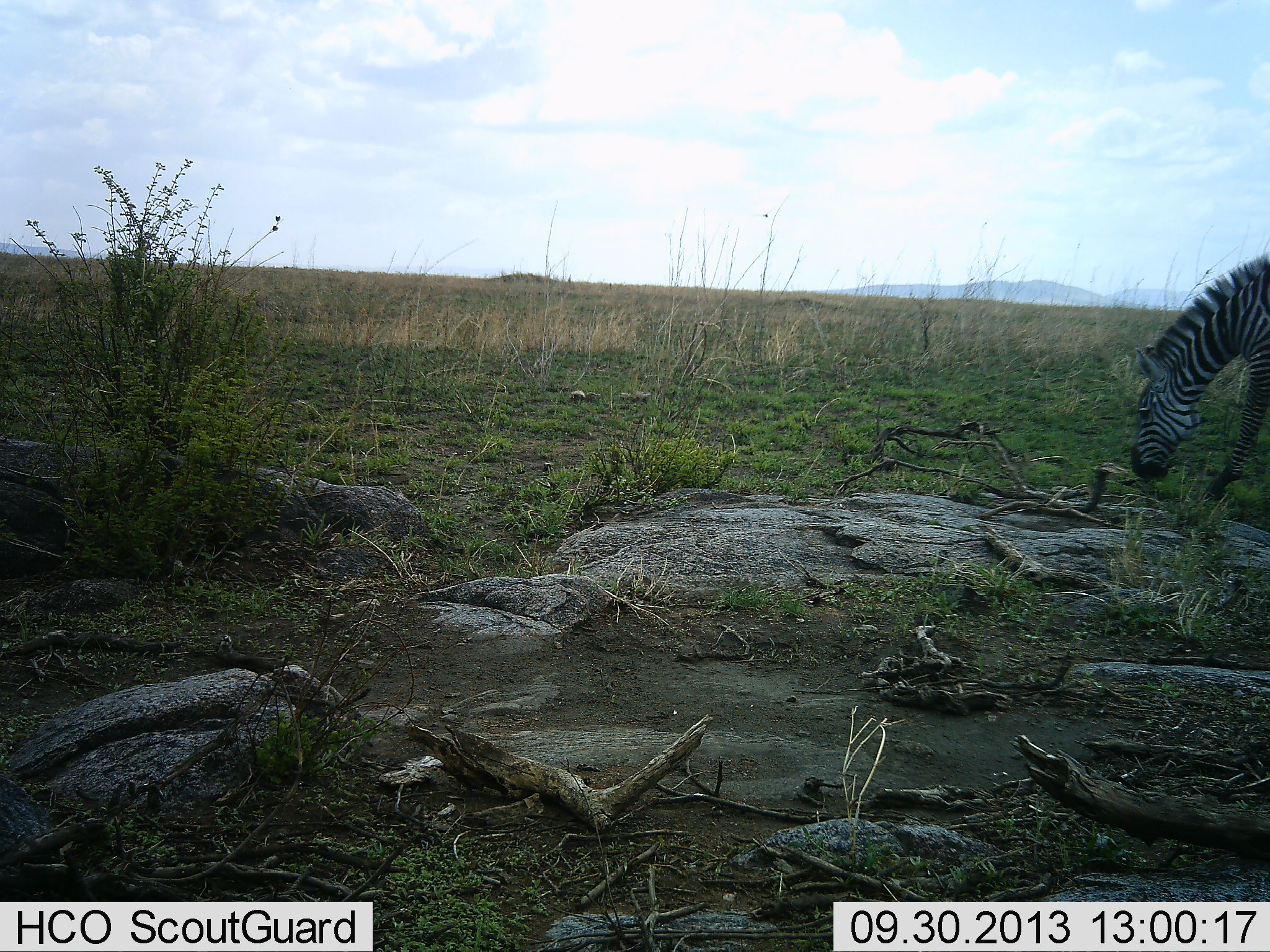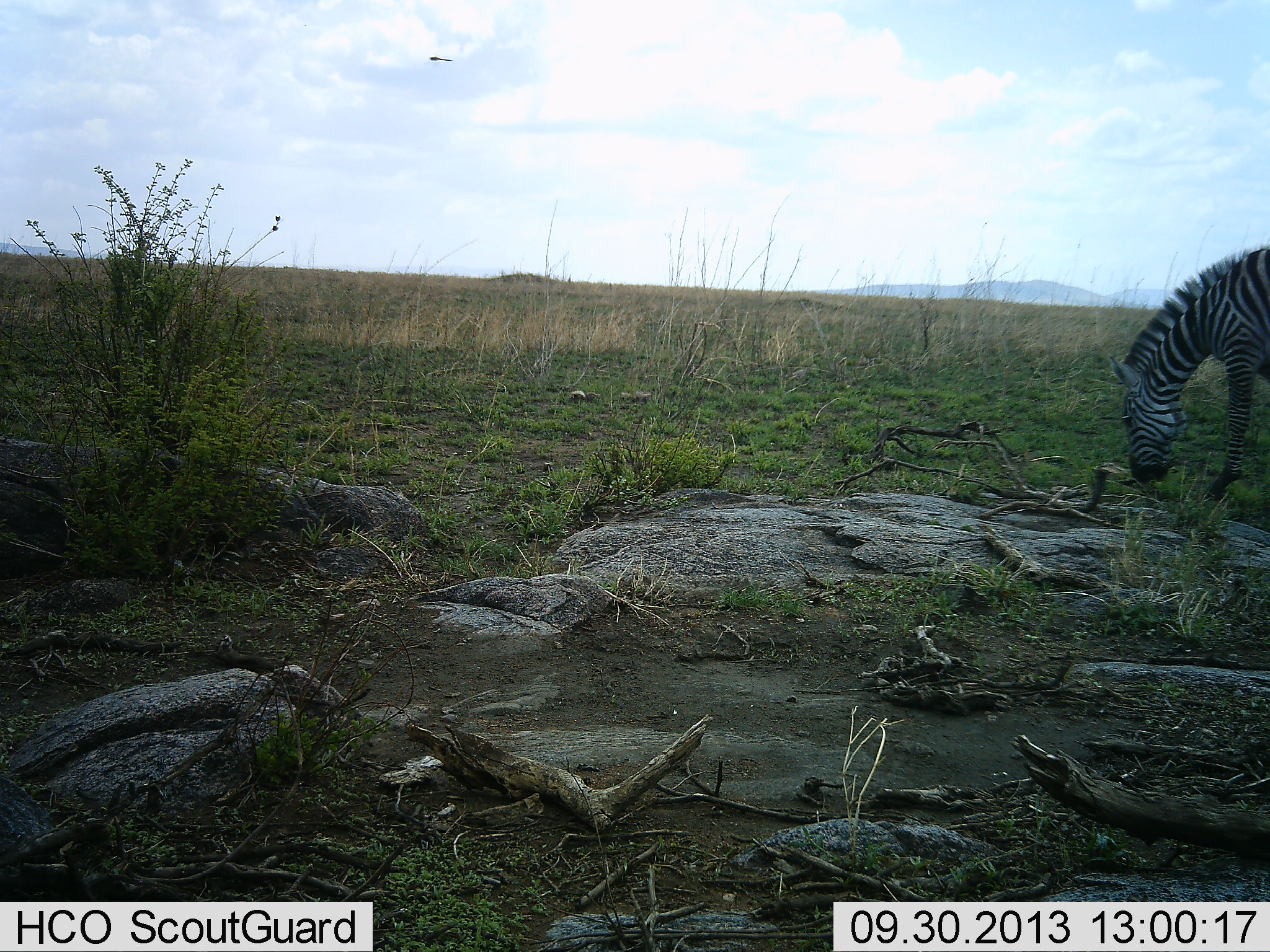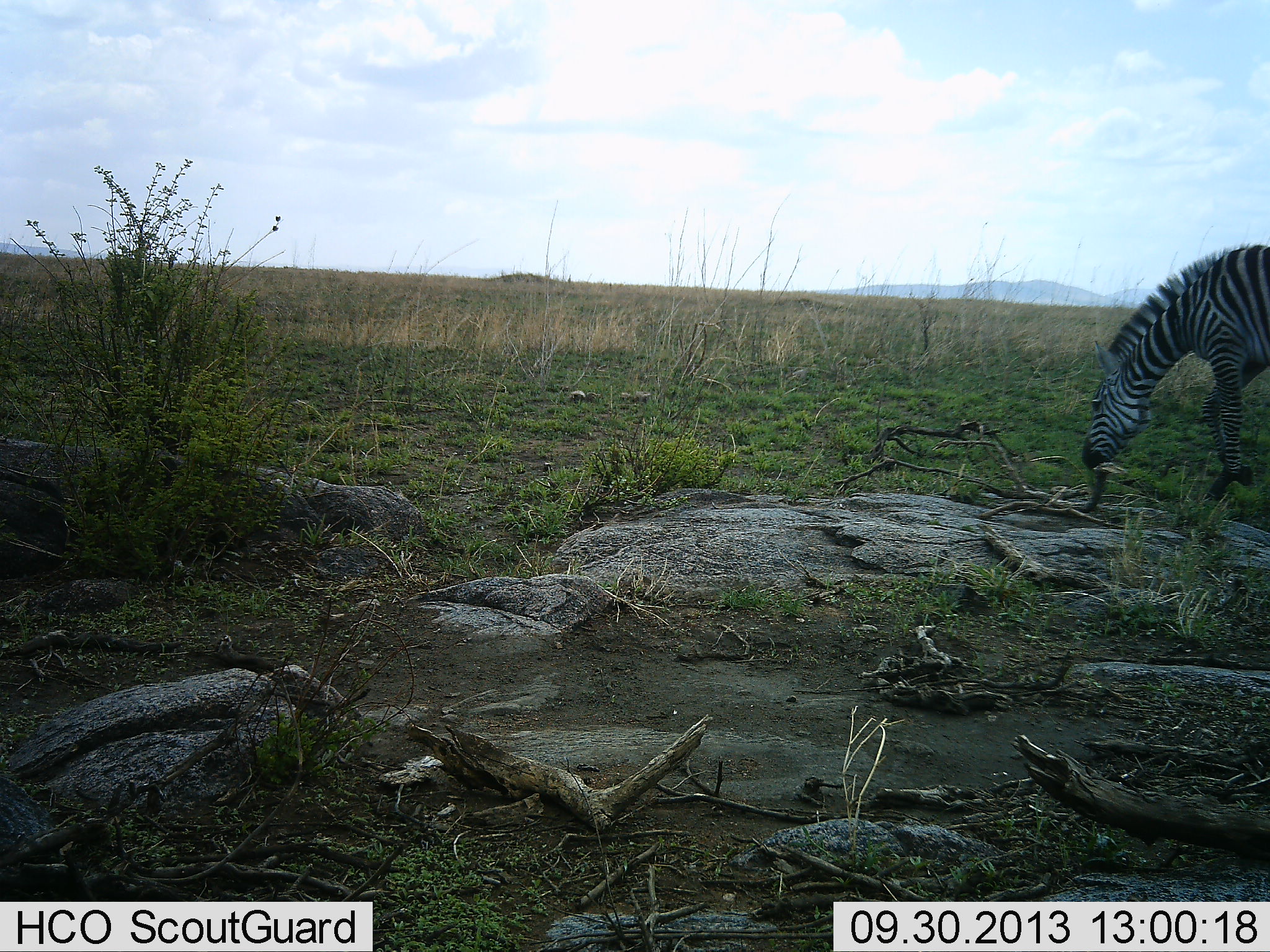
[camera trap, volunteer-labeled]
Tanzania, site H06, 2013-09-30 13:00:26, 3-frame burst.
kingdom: Animalia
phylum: Chordata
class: Mammalia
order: Perissodactyla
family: Equidae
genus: Equus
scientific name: Equus quagga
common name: plains zebra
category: zebra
Zebra (plains zebra) (Equus quagga), count 1. Behavior (volunteer vote fractions): standing 36%, resting 0%, moving 36%, interacting 0%. Young present (vote fraction): 0%. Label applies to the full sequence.